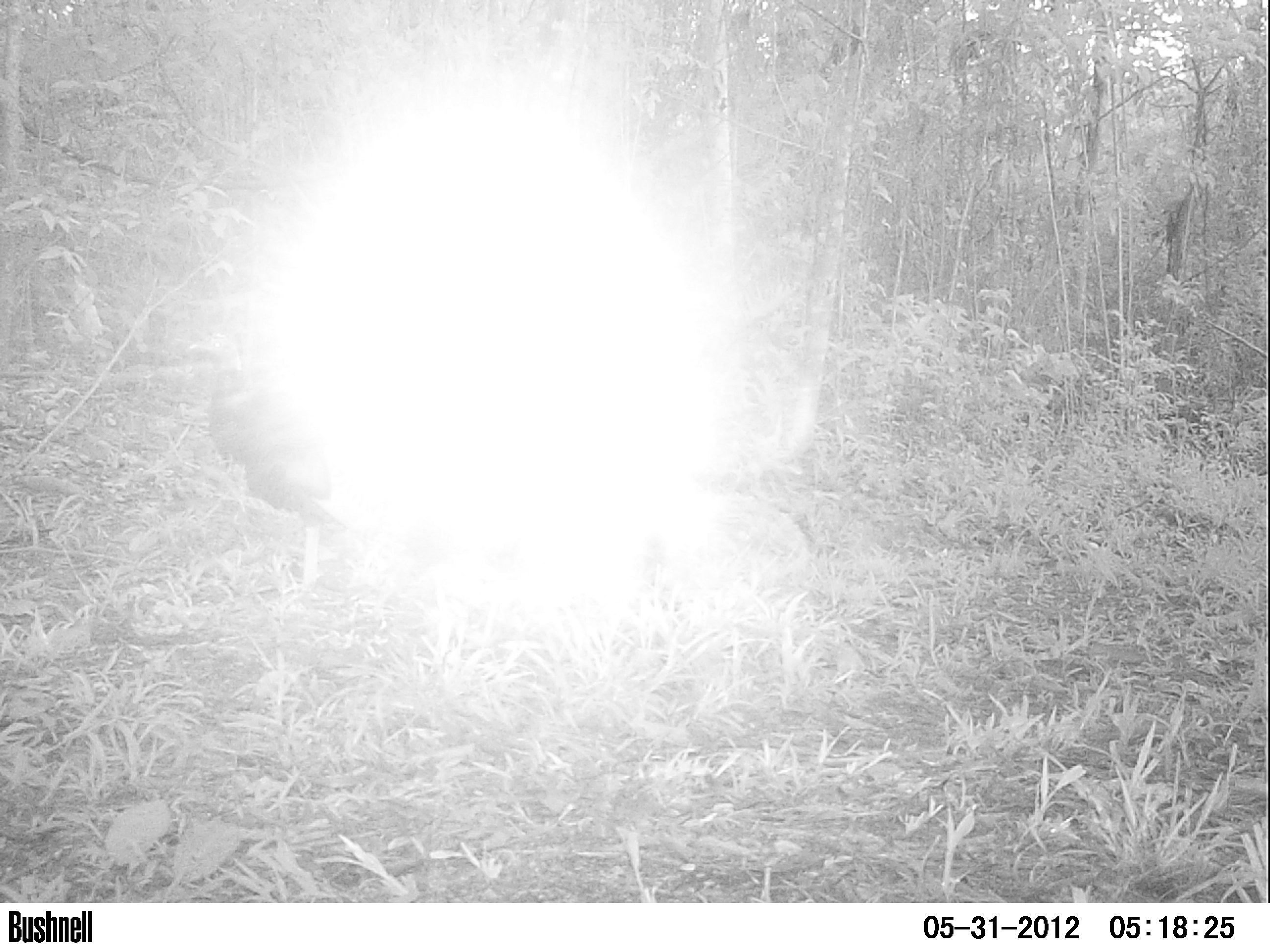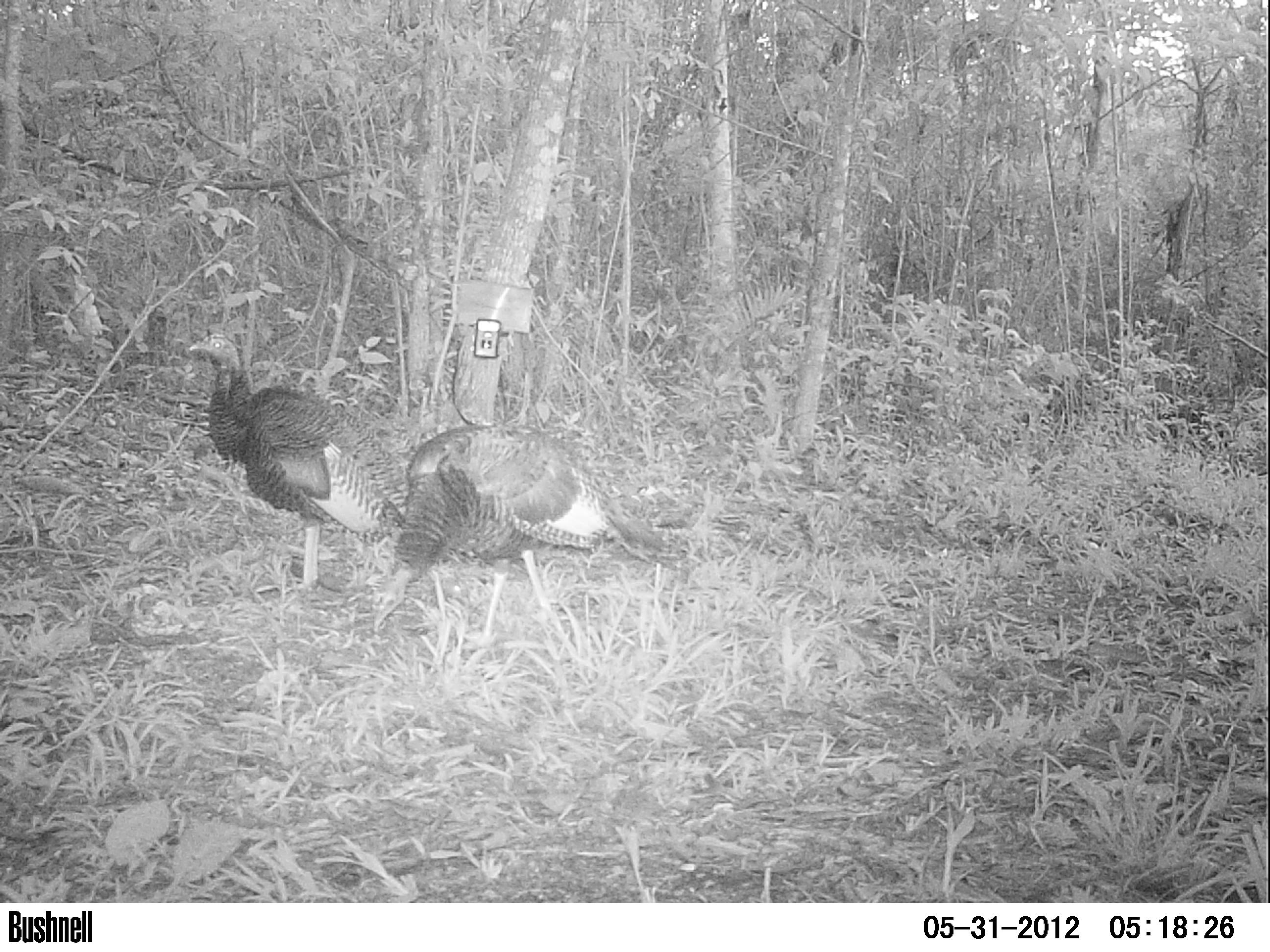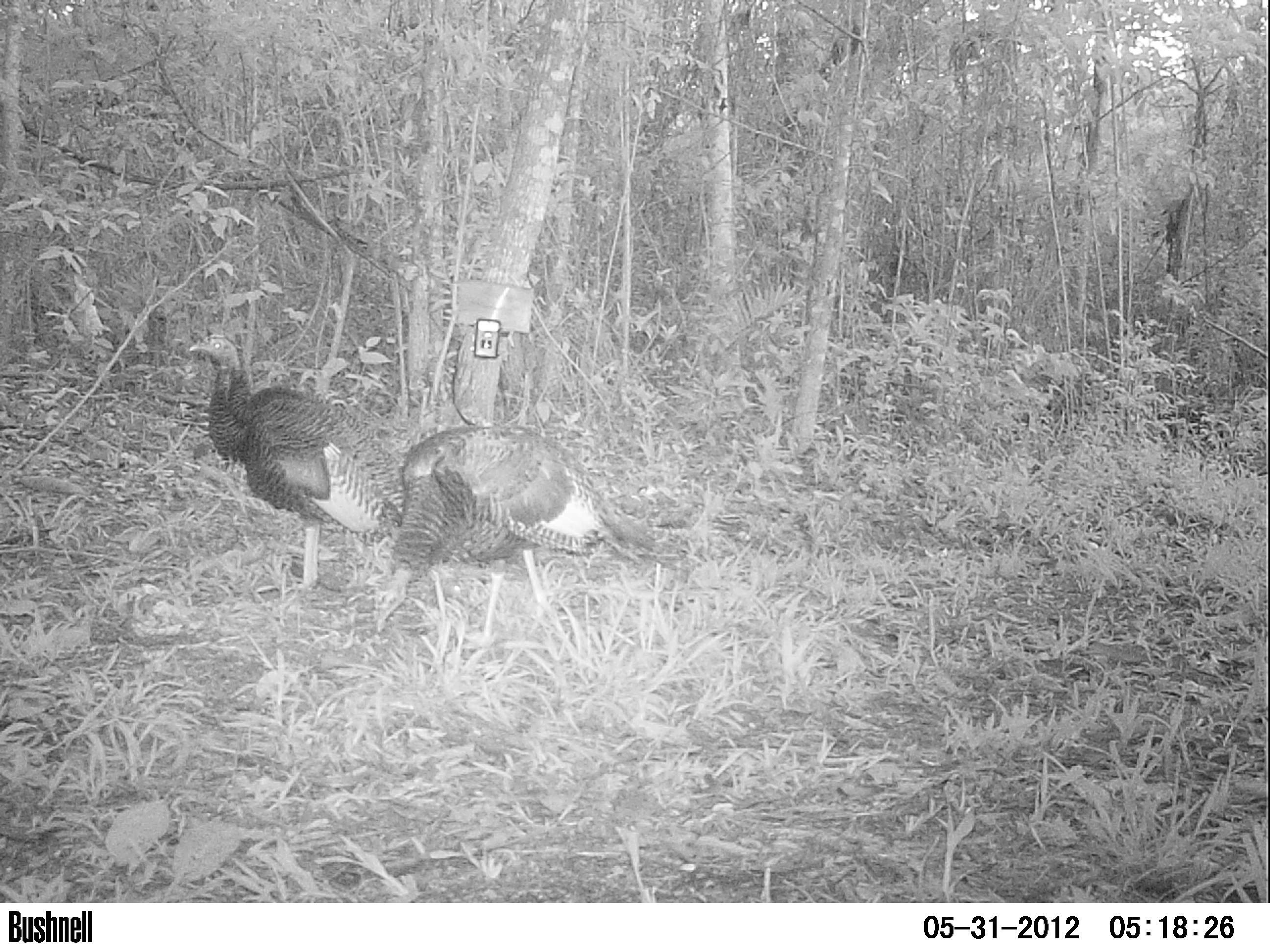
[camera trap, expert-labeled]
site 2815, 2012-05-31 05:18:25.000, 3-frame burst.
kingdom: Animalia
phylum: Chordata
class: Aves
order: Galliformes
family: Phasianidae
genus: Meleagris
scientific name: Meleagris ocellata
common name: ocellated turkey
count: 2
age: adult